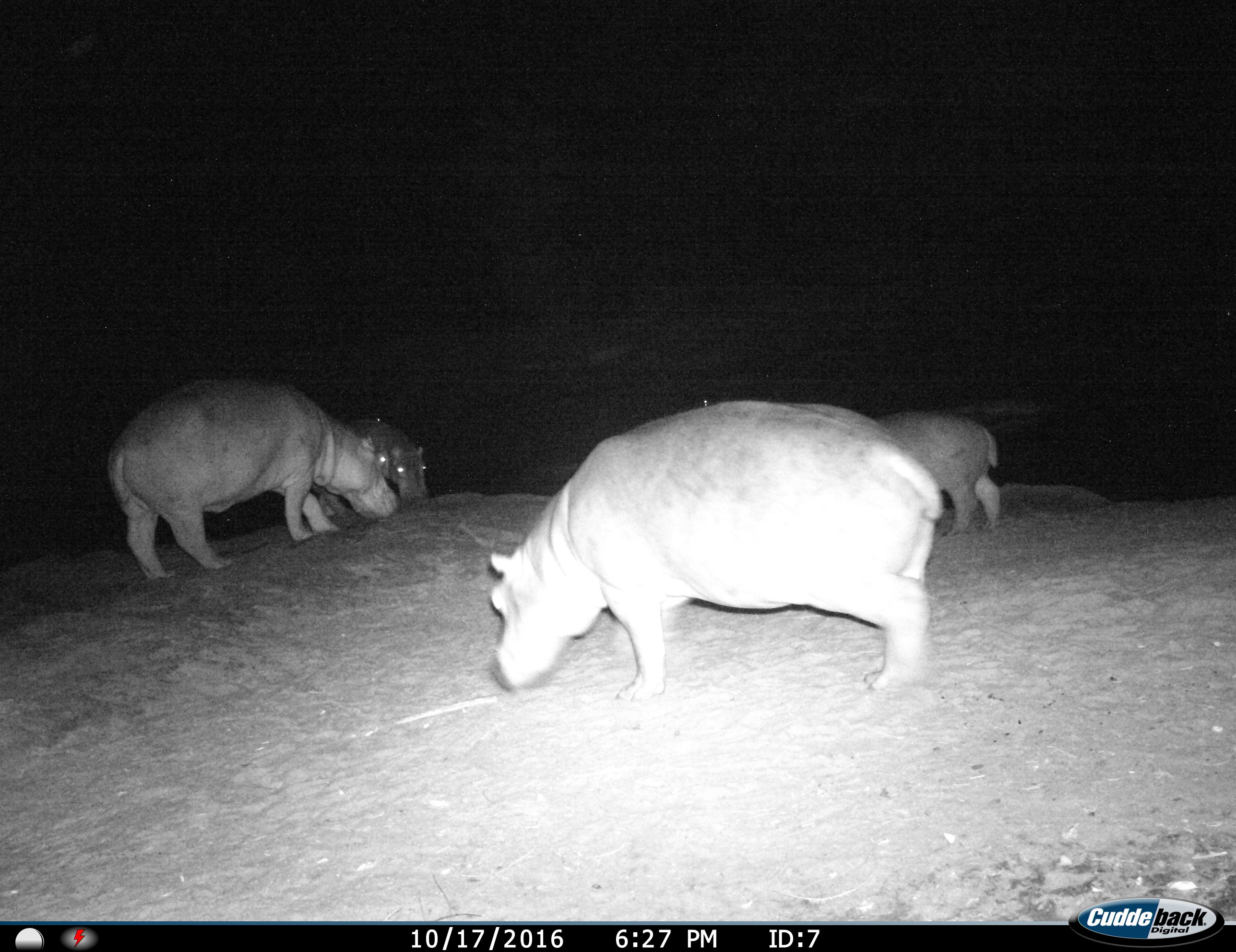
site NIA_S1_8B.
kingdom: Animalia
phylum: Chordata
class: Mammalia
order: Artiodactyla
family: Hippopotamidae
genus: Hippopotamus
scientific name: Hippopotamus amphibius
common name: hippopotamus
Hippopotamus (Hippopotamus amphibius), count 4. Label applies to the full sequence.